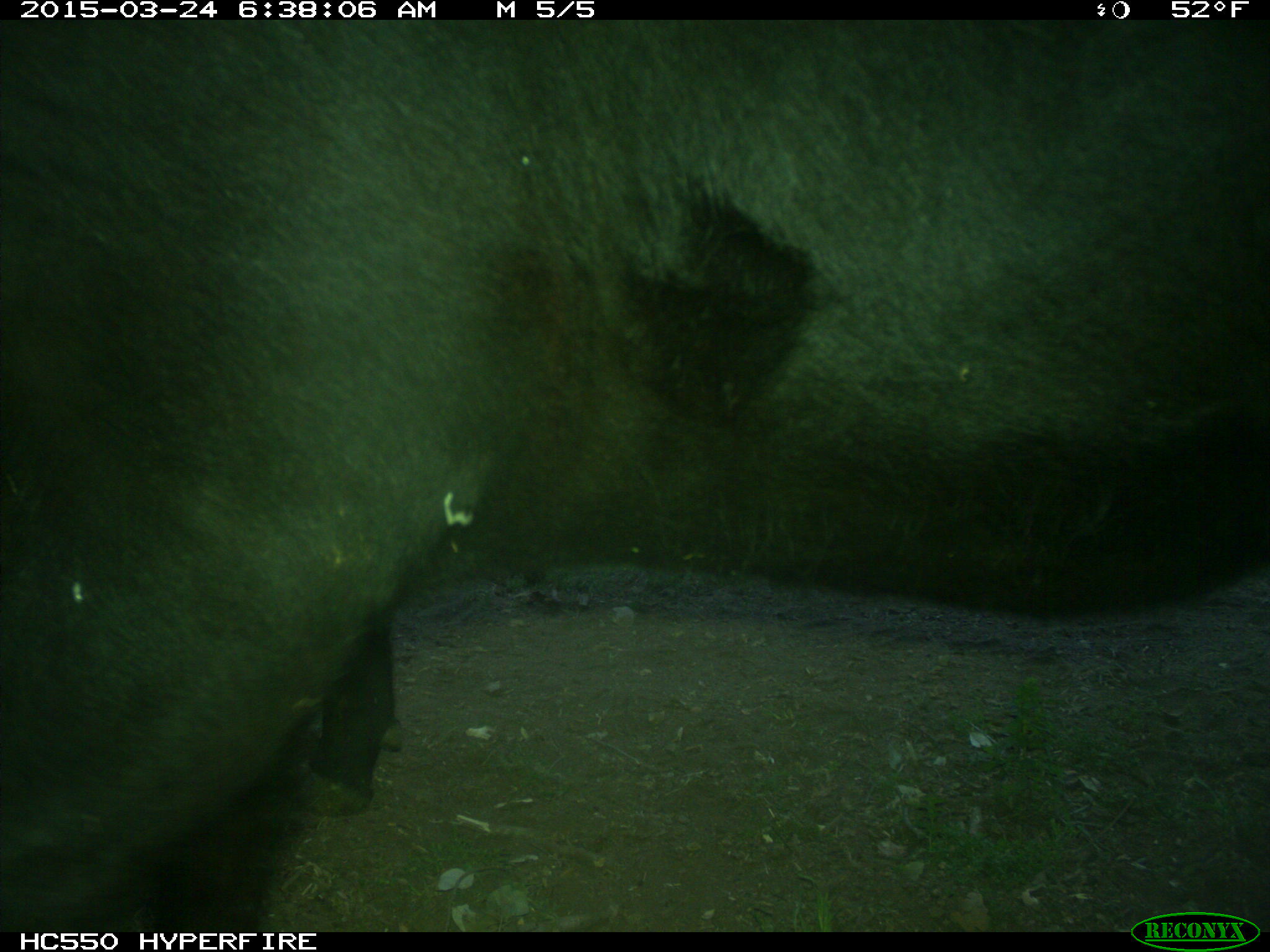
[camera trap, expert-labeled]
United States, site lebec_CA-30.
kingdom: Animalia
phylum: Chordata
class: Mammalia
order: Artiodactyla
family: Bovidae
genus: Bos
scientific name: Bos taurus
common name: domestic cow